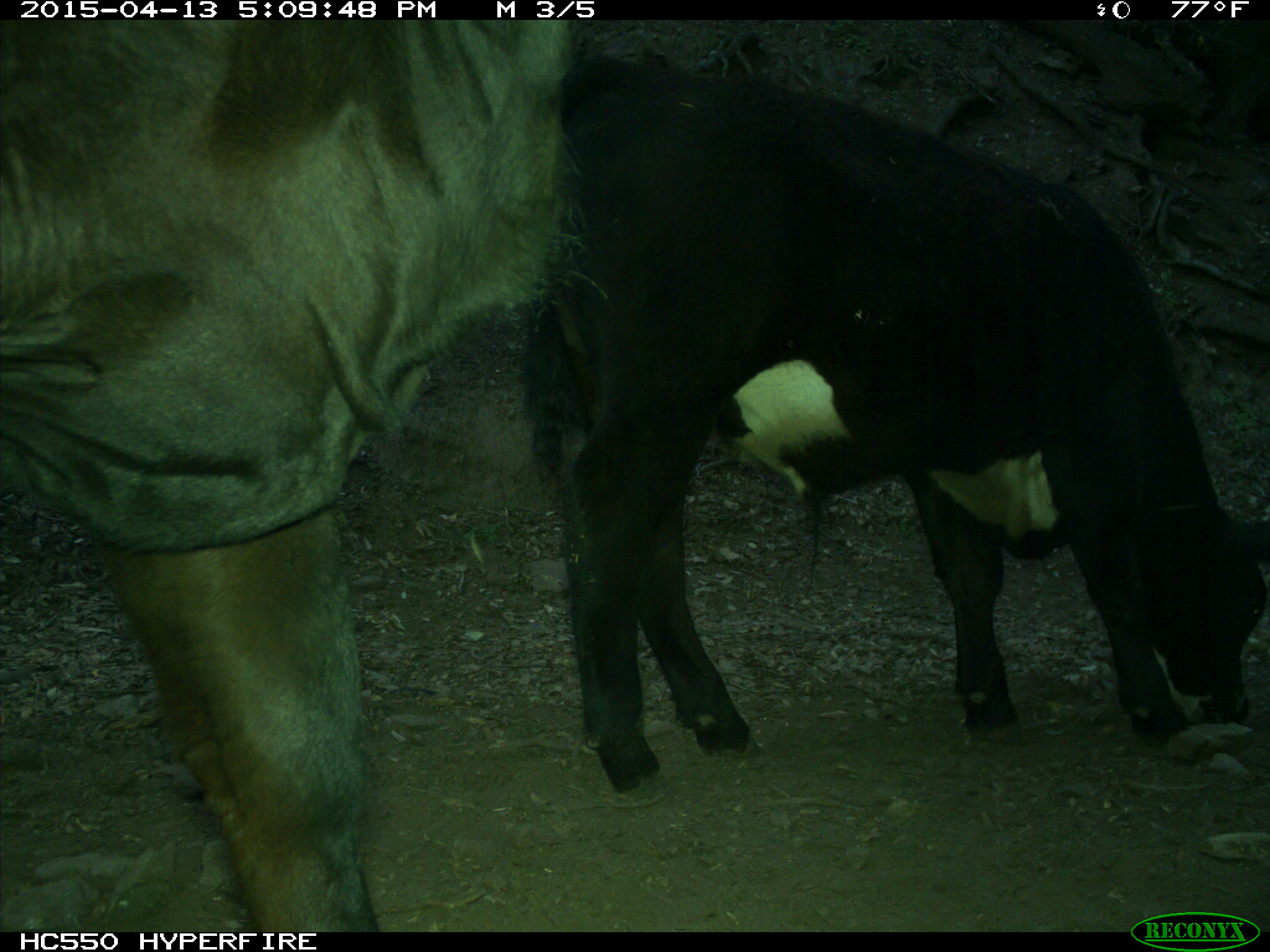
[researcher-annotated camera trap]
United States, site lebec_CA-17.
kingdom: Animalia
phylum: Chordata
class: Mammalia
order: Artiodactyla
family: Bovidae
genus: Bos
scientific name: Bos taurus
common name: domestic cow